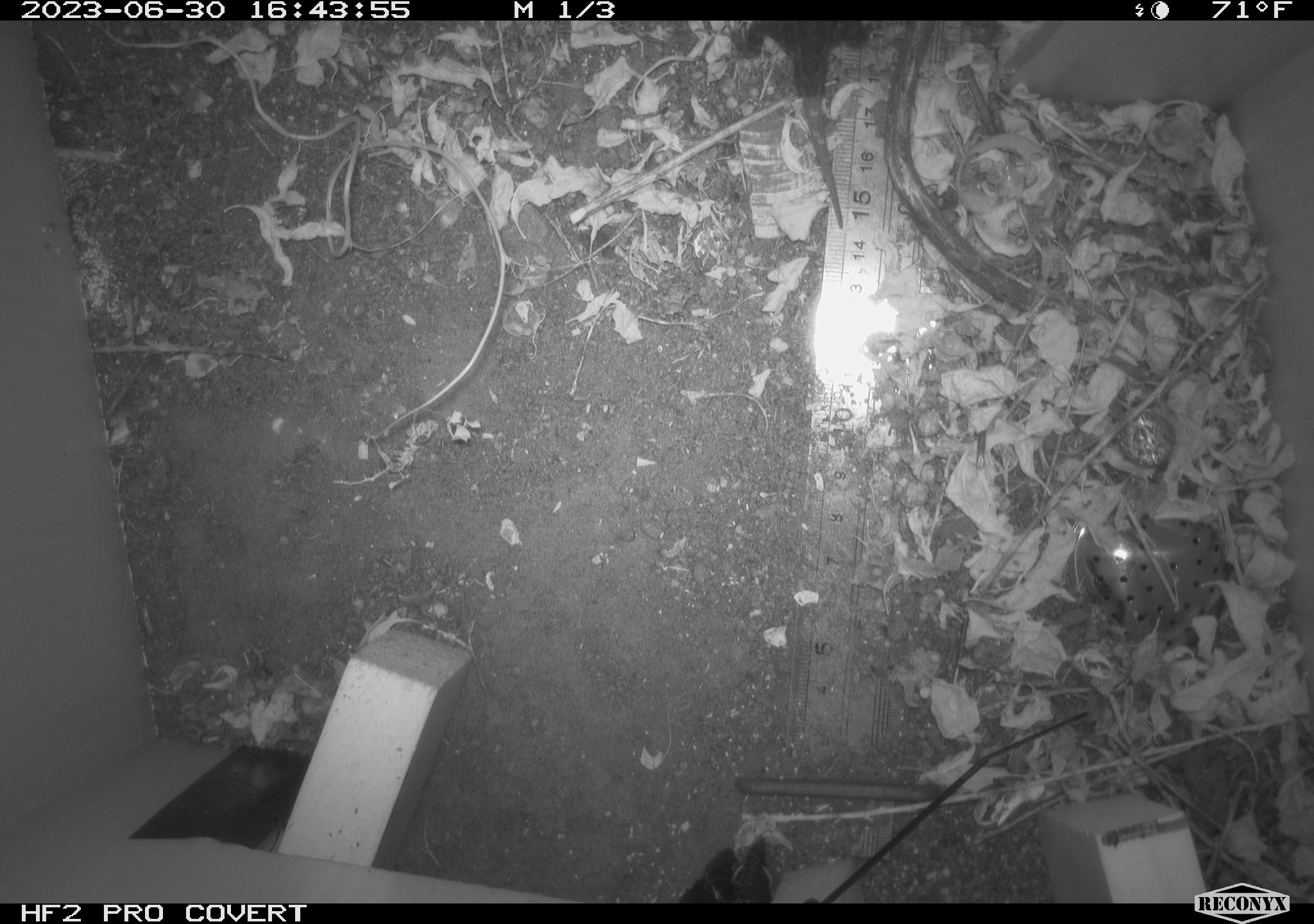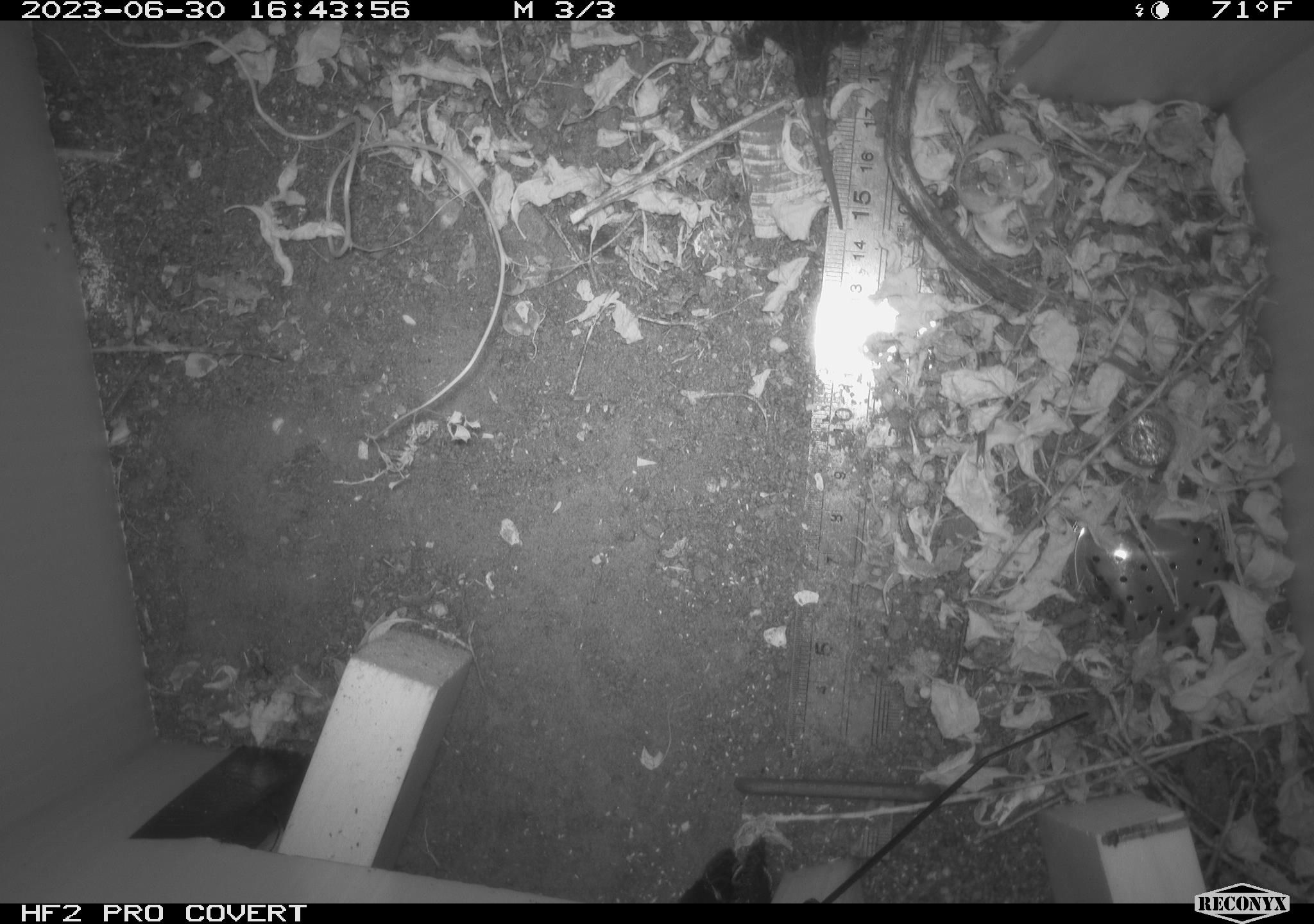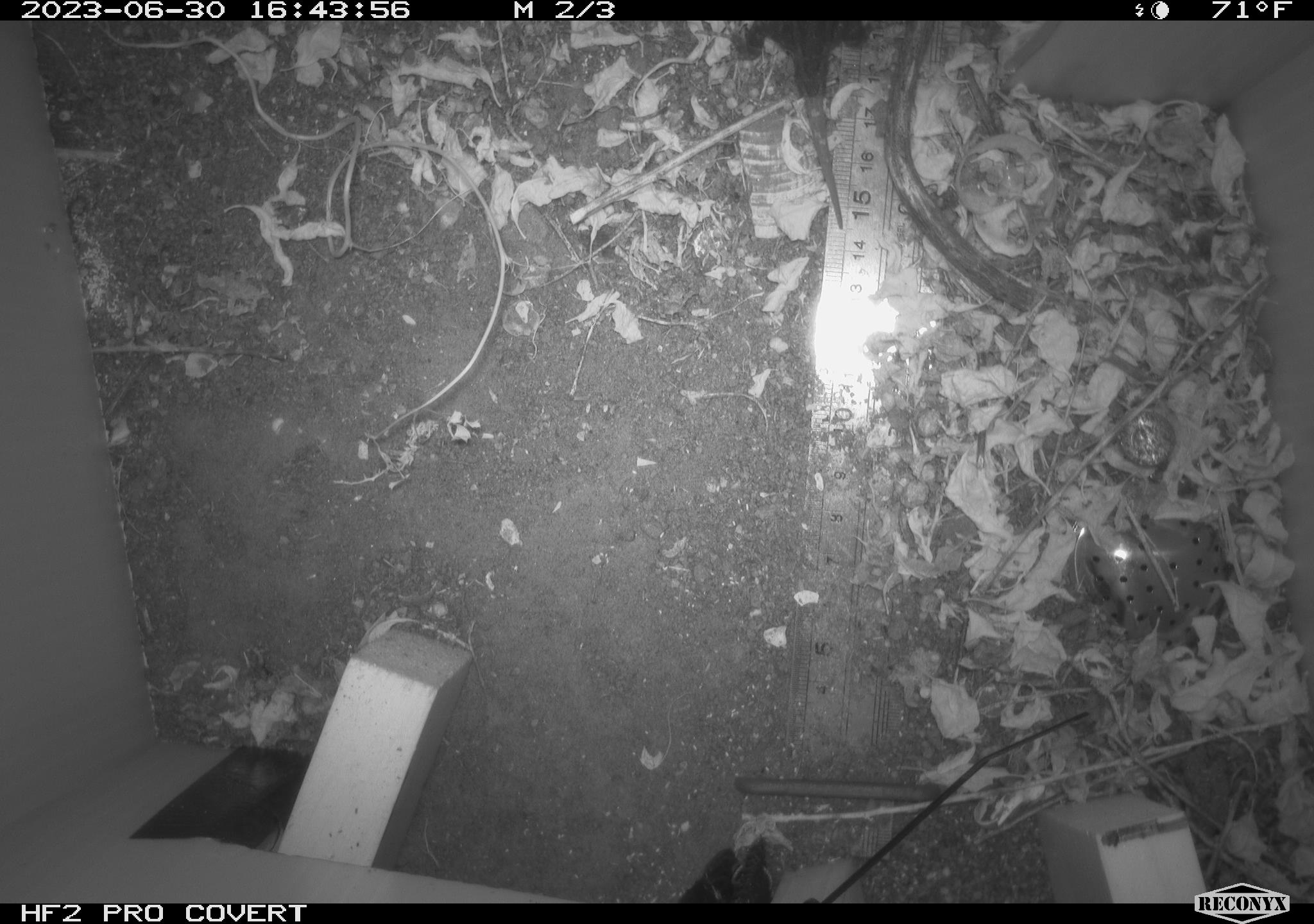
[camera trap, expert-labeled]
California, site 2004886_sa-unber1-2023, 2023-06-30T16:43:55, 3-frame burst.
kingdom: Animalia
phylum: Chordata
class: Reptilia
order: Squamata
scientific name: Squamata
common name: lizards and snakes